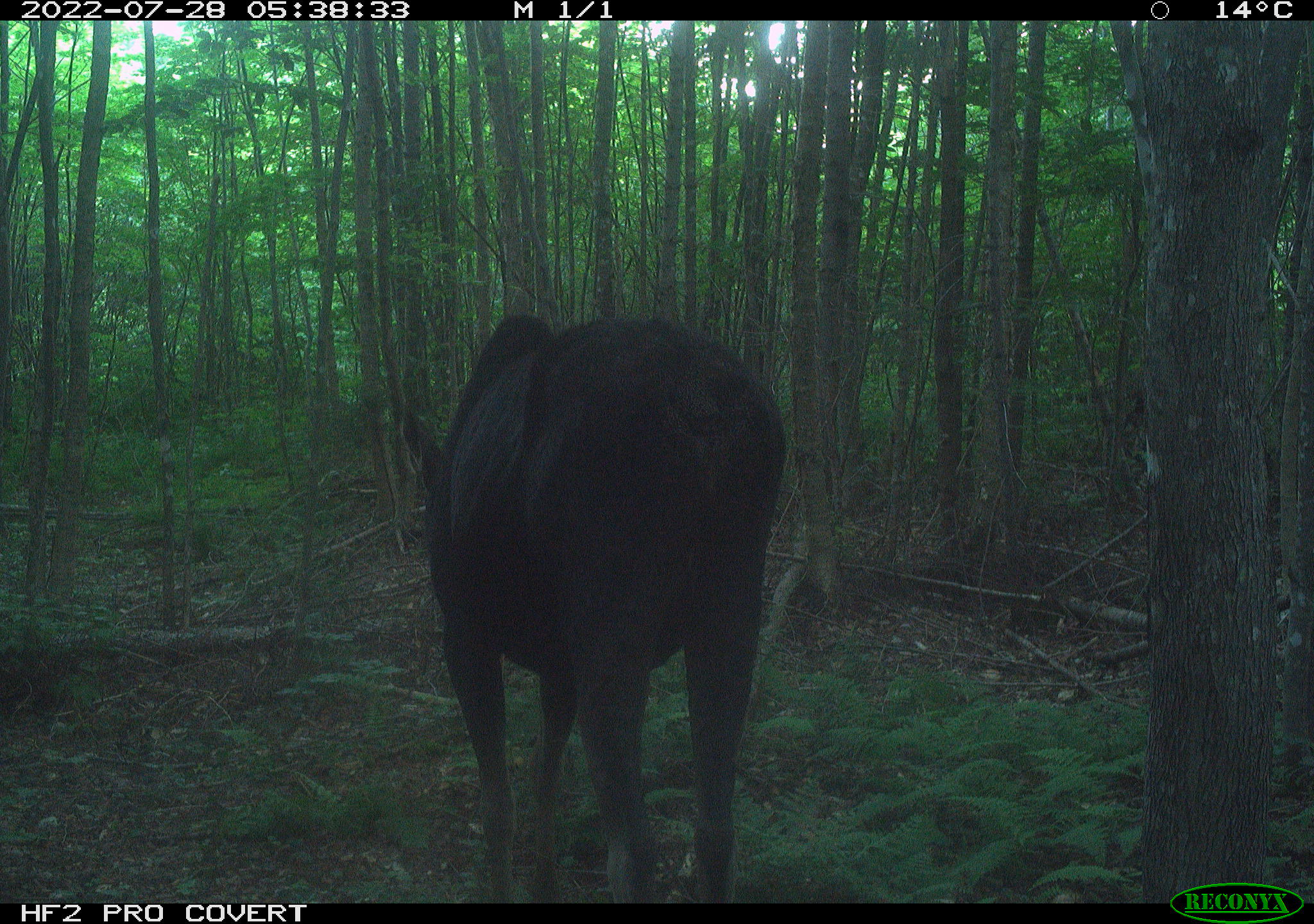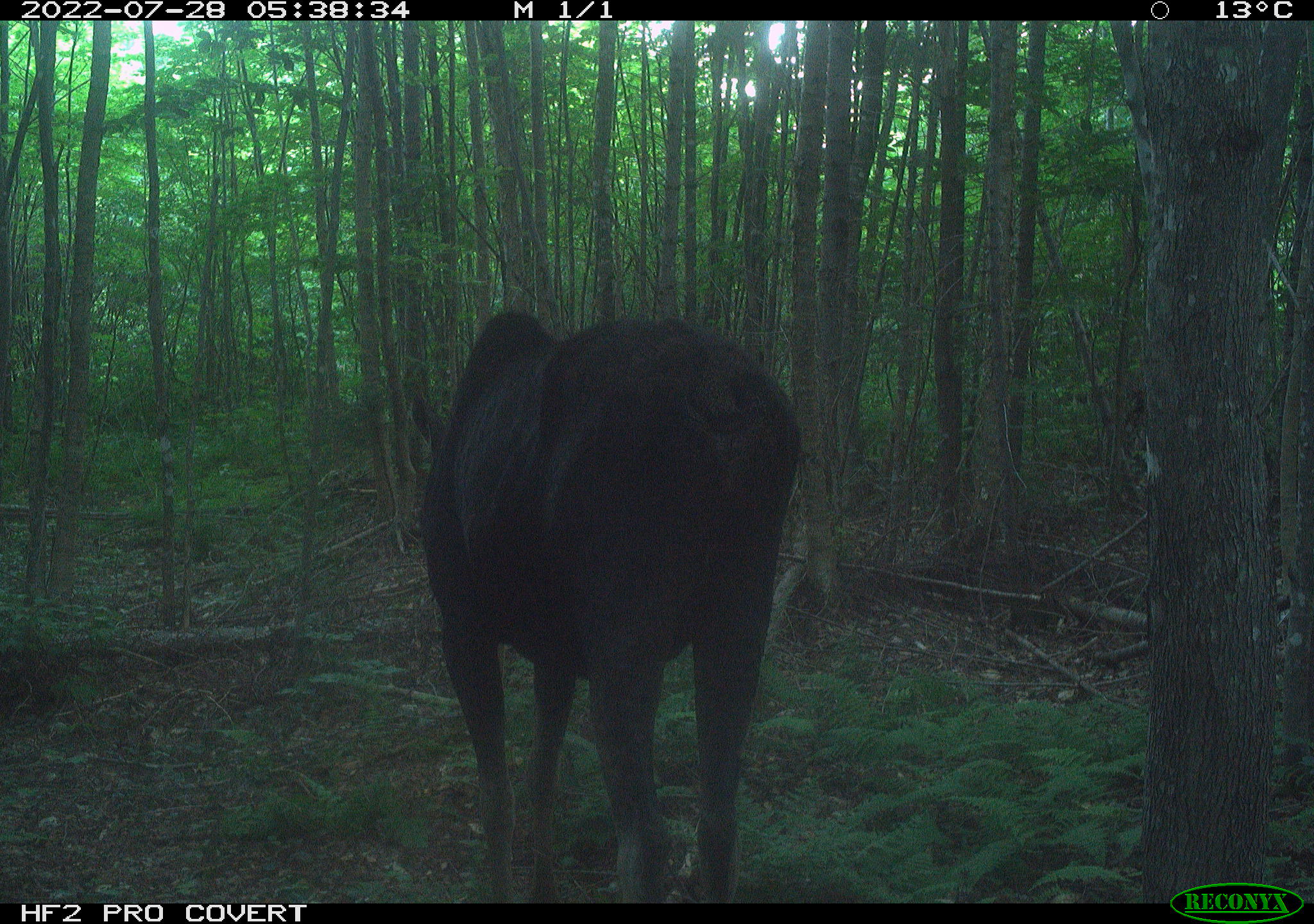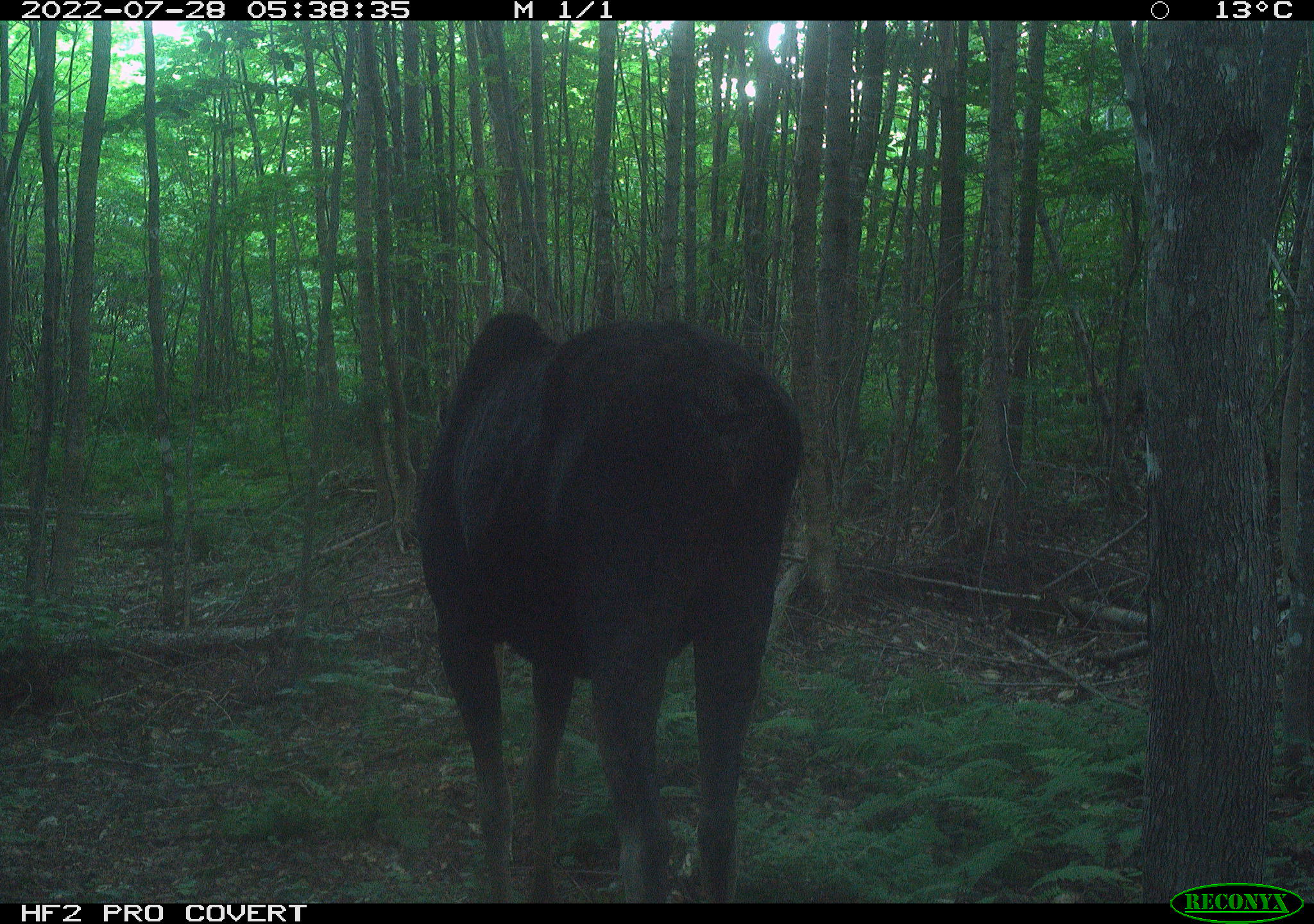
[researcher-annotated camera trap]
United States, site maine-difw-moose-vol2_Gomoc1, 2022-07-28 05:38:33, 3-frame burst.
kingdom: Animalia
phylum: Chordata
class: Mammalia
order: Artiodactyla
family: Cervidae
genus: Alces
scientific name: Alces alces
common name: moose